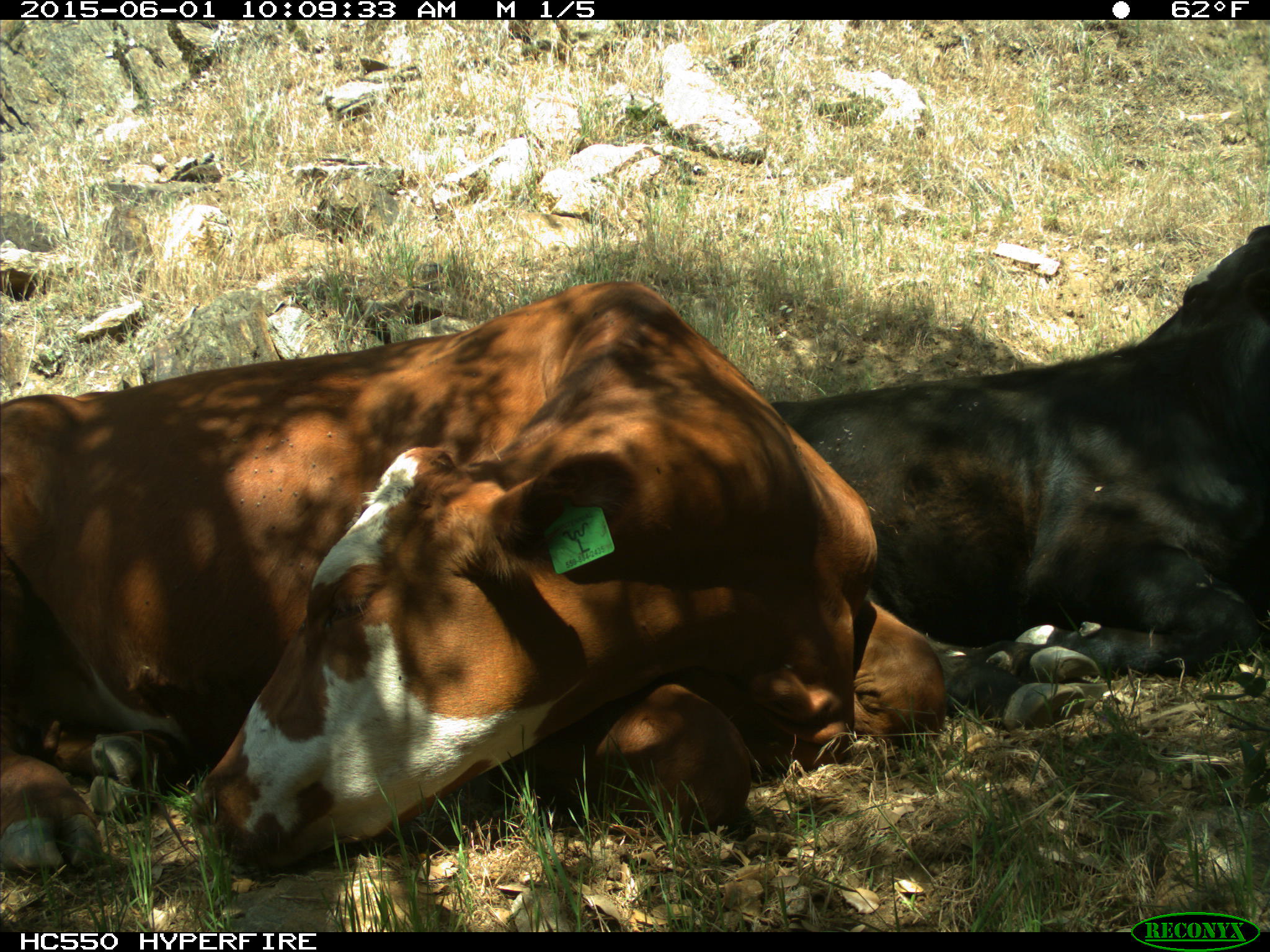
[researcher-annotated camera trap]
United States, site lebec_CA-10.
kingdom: Animalia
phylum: Chordata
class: Mammalia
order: Artiodactyla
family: Bovidae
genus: Bos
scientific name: Bos taurus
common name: domestic cow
Bos taurus (domestic cow).